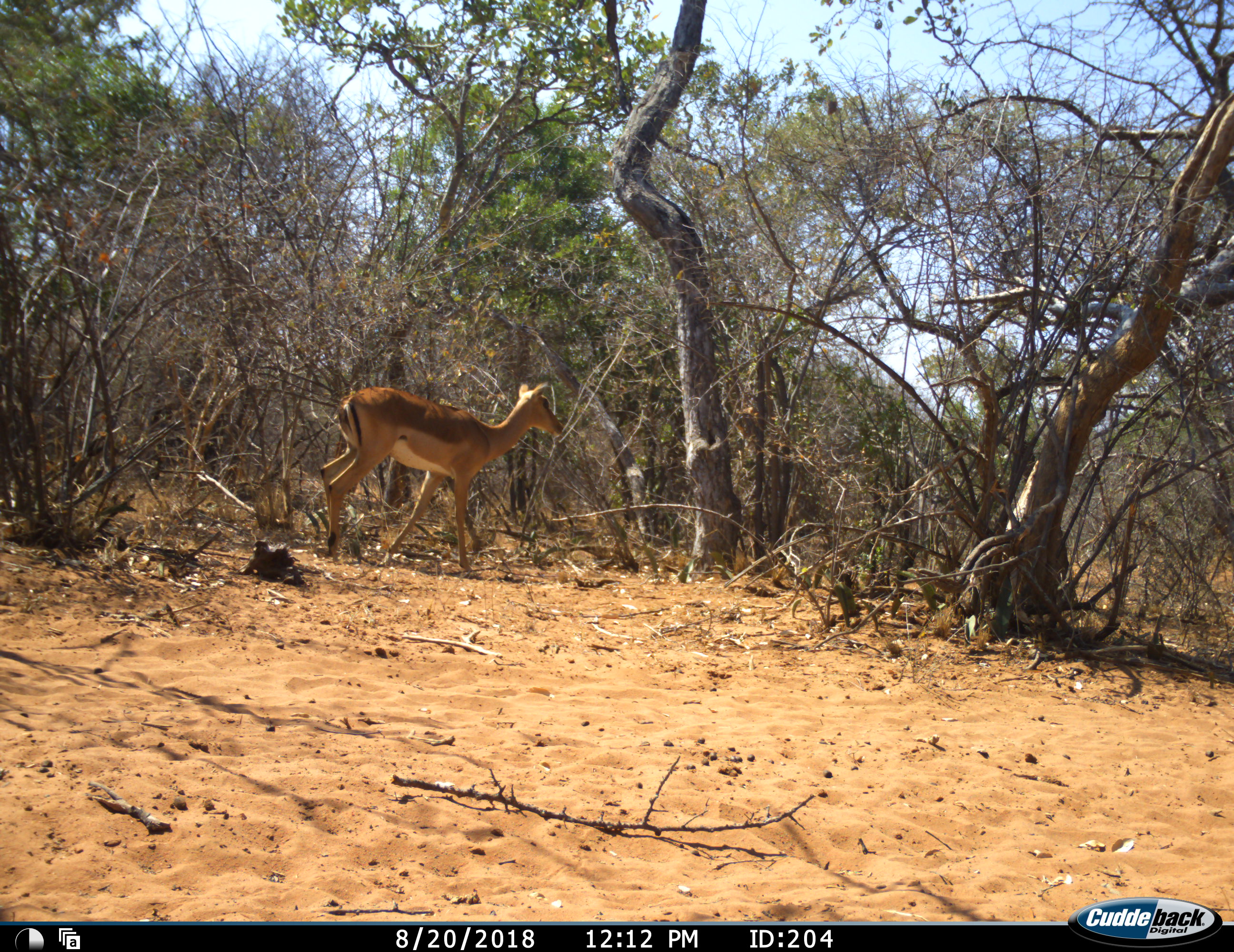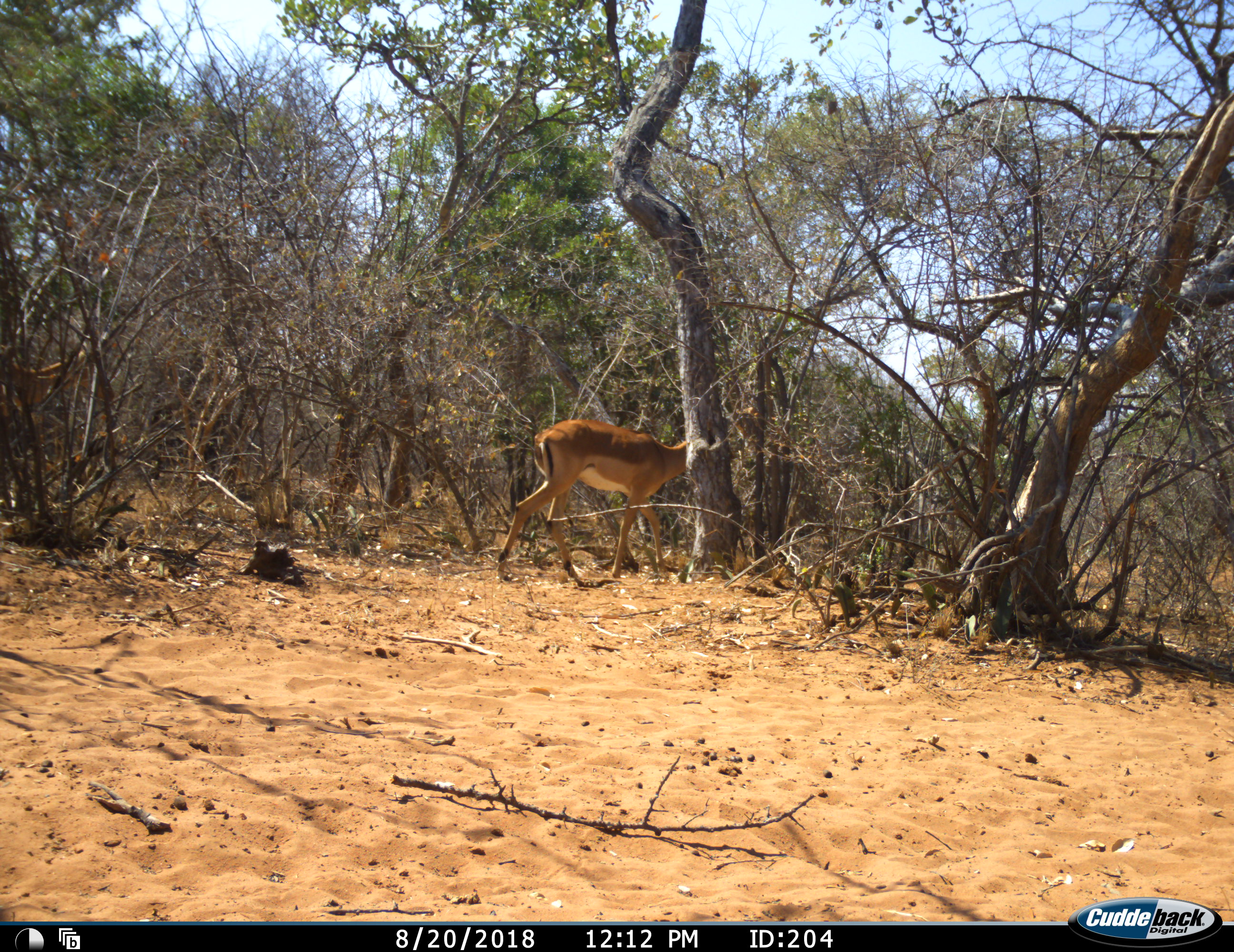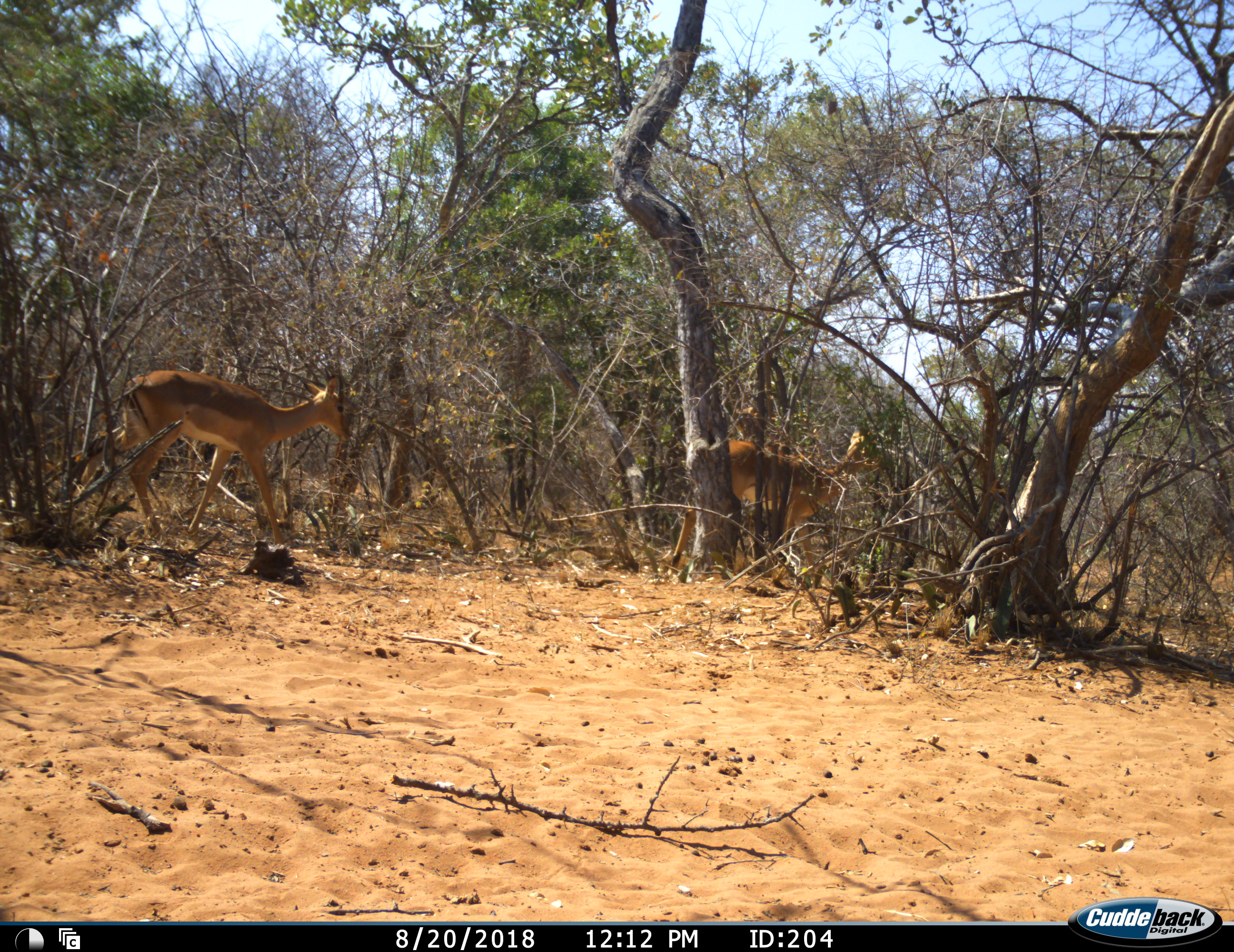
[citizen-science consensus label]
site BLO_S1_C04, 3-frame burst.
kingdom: Animalia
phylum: Chordata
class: Mammalia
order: Artiodactyla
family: Bovidae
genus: Aepyceros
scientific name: Aepyceros melampus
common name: impala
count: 2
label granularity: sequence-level